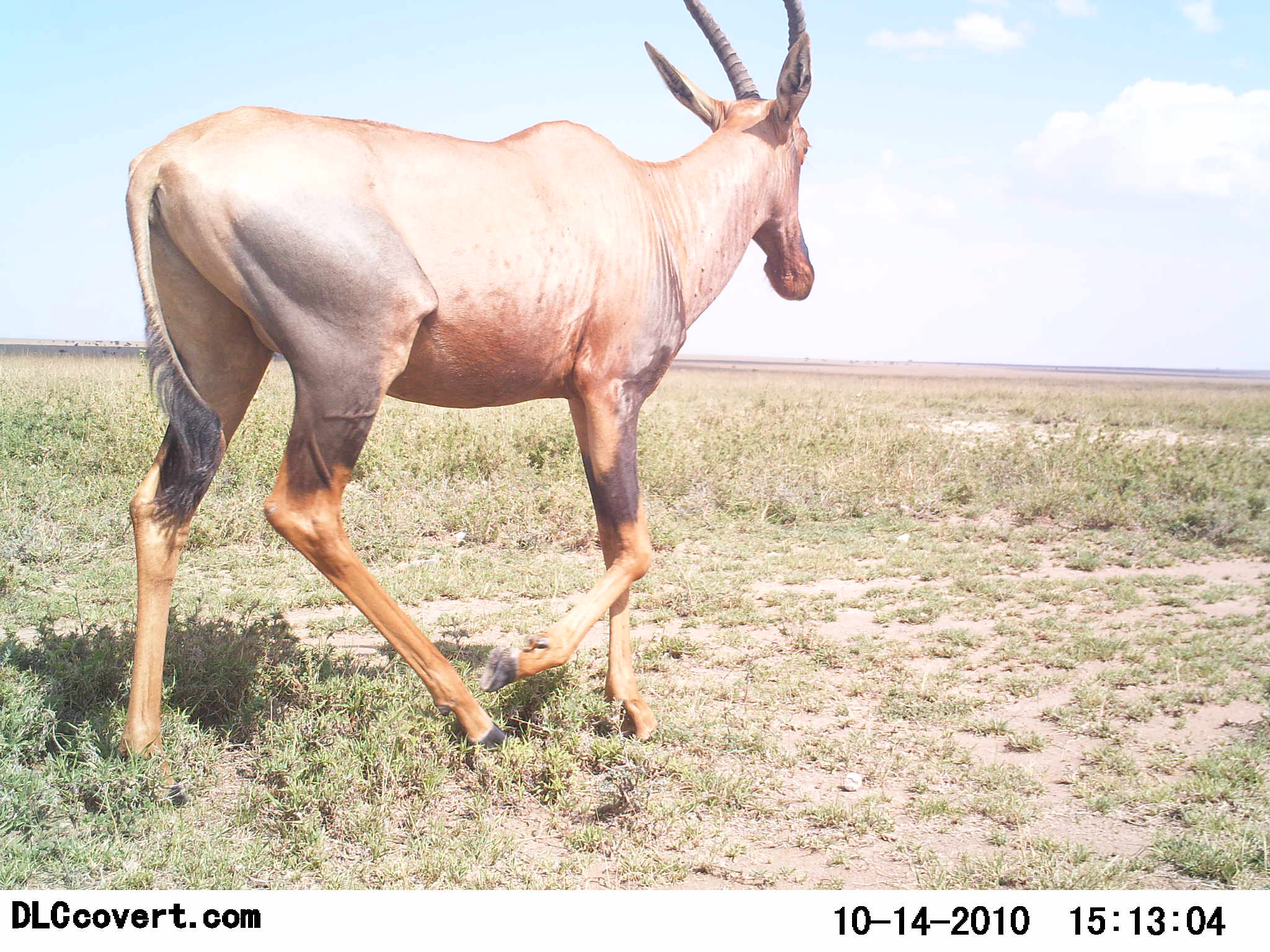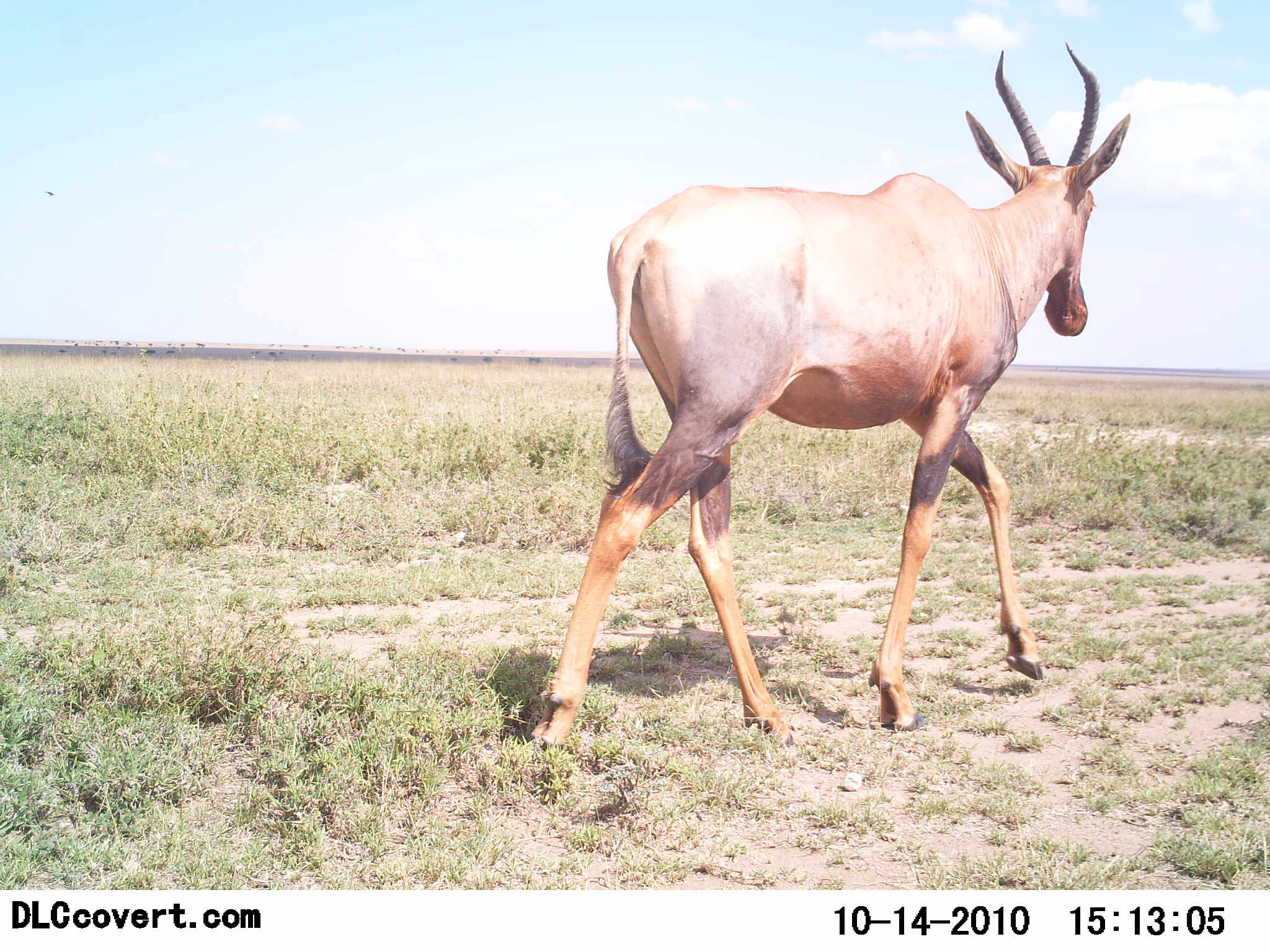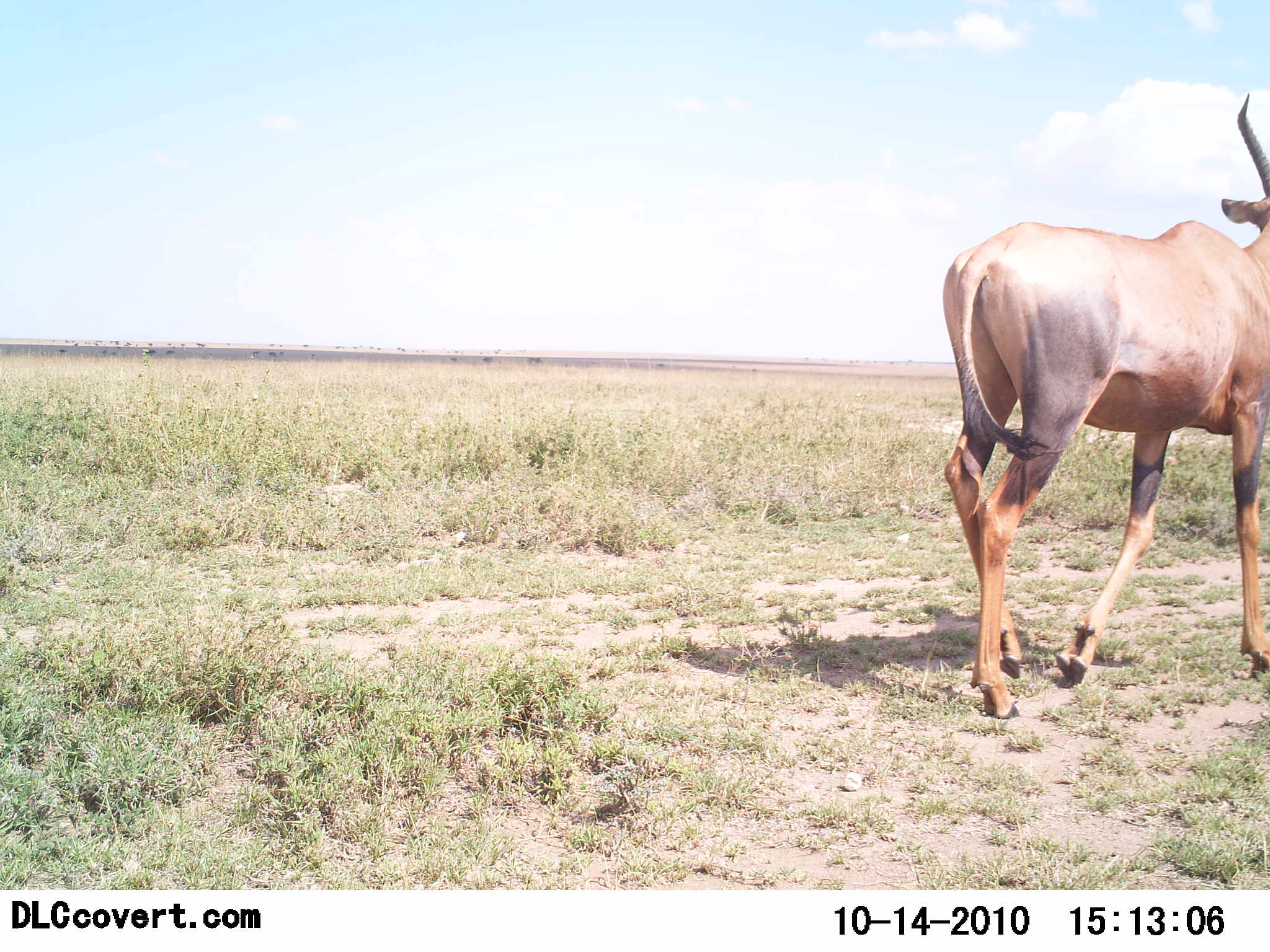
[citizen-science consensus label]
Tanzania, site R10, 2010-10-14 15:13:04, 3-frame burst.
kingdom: Animalia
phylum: Chordata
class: Mammalia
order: Artiodactyla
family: Bovidae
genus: Damaliscus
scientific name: Damaliscus lunatus jimela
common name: topi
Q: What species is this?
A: Topi (Damaliscus lunatus jimela).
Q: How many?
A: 1.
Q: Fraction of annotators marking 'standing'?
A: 9%.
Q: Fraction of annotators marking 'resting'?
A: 0%.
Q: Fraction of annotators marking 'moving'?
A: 100%.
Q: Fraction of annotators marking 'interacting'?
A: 0%.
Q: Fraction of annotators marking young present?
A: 0%.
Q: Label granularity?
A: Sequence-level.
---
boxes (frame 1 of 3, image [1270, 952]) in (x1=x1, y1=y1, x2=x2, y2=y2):
animal: (x1=113, y1=1, x2=816, y2=813)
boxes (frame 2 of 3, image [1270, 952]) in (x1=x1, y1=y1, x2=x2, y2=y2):
animal: (x1=528, y1=43, x2=1132, y2=782)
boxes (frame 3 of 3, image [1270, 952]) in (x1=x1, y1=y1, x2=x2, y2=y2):
animal: (x1=941, y1=94, x2=1270, y2=721)